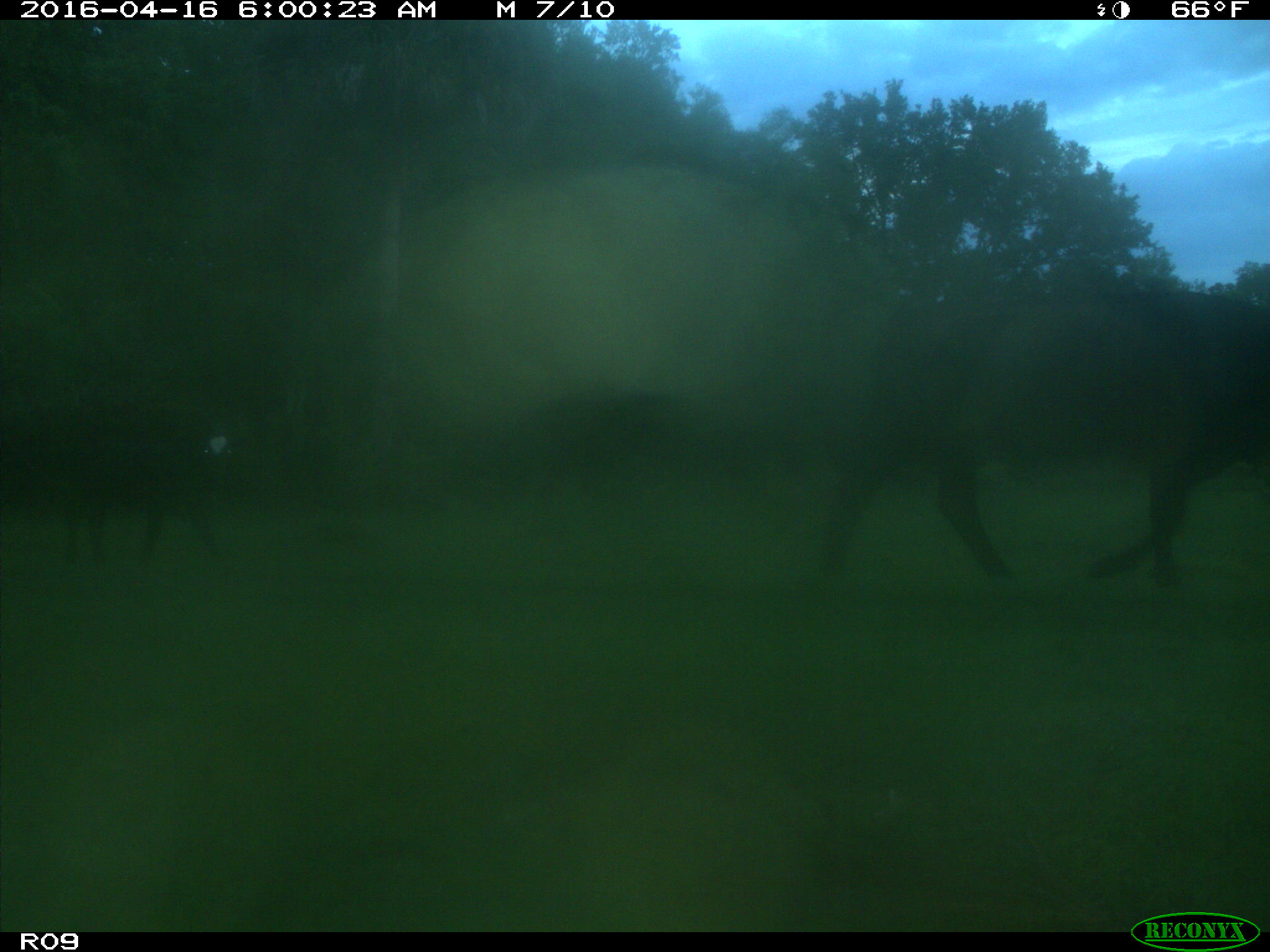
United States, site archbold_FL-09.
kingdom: Animalia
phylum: Chordata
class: Mammalia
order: Artiodactyla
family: Bovidae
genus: Bos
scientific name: Bos taurus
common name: domestic cow